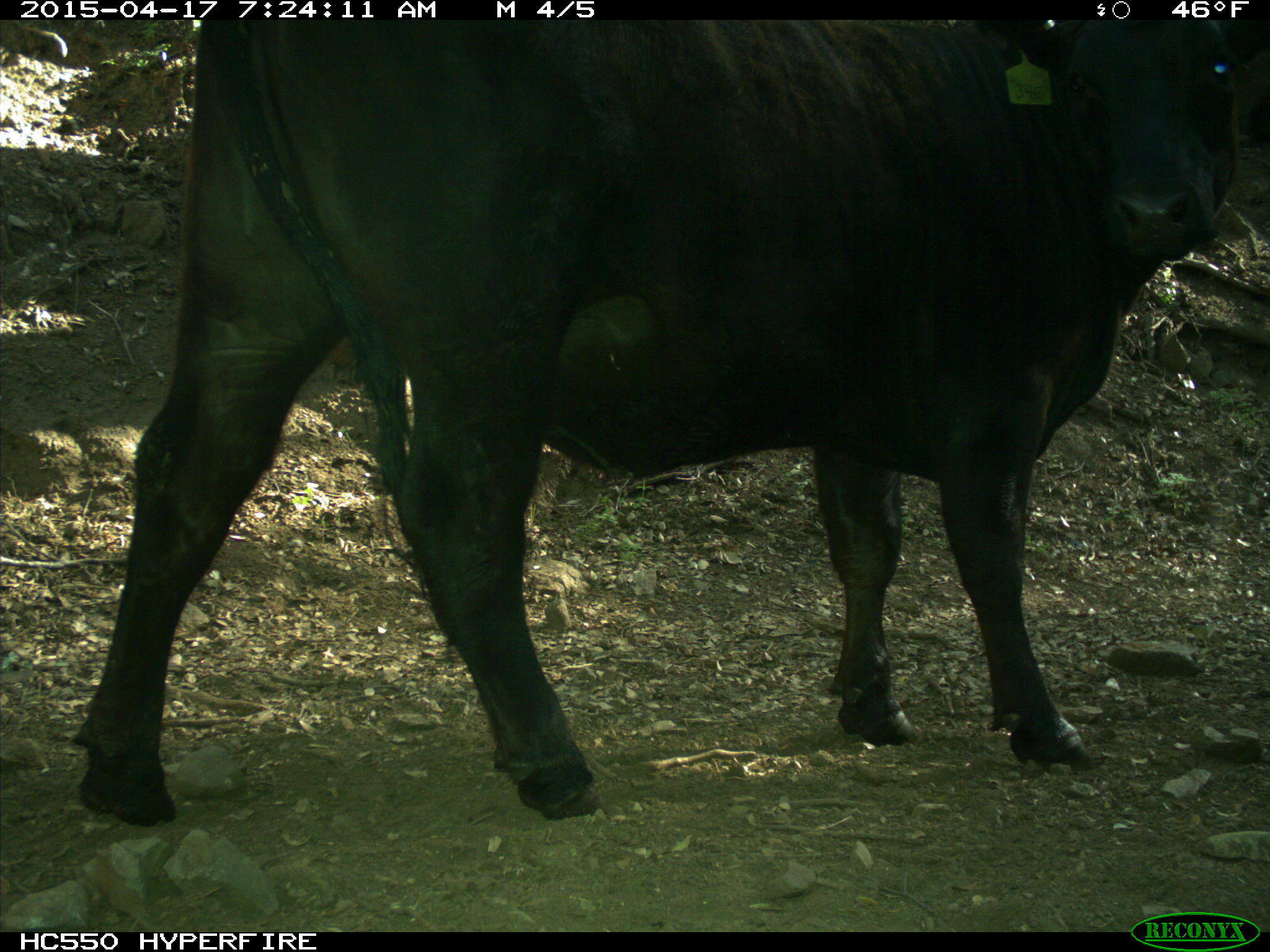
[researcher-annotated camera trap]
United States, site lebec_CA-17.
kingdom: Animalia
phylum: Chordata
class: Mammalia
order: Artiodactyla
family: Bovidae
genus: Bos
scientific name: Bos taurus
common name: domestic cow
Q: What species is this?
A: Bos taurus (domestic cow).